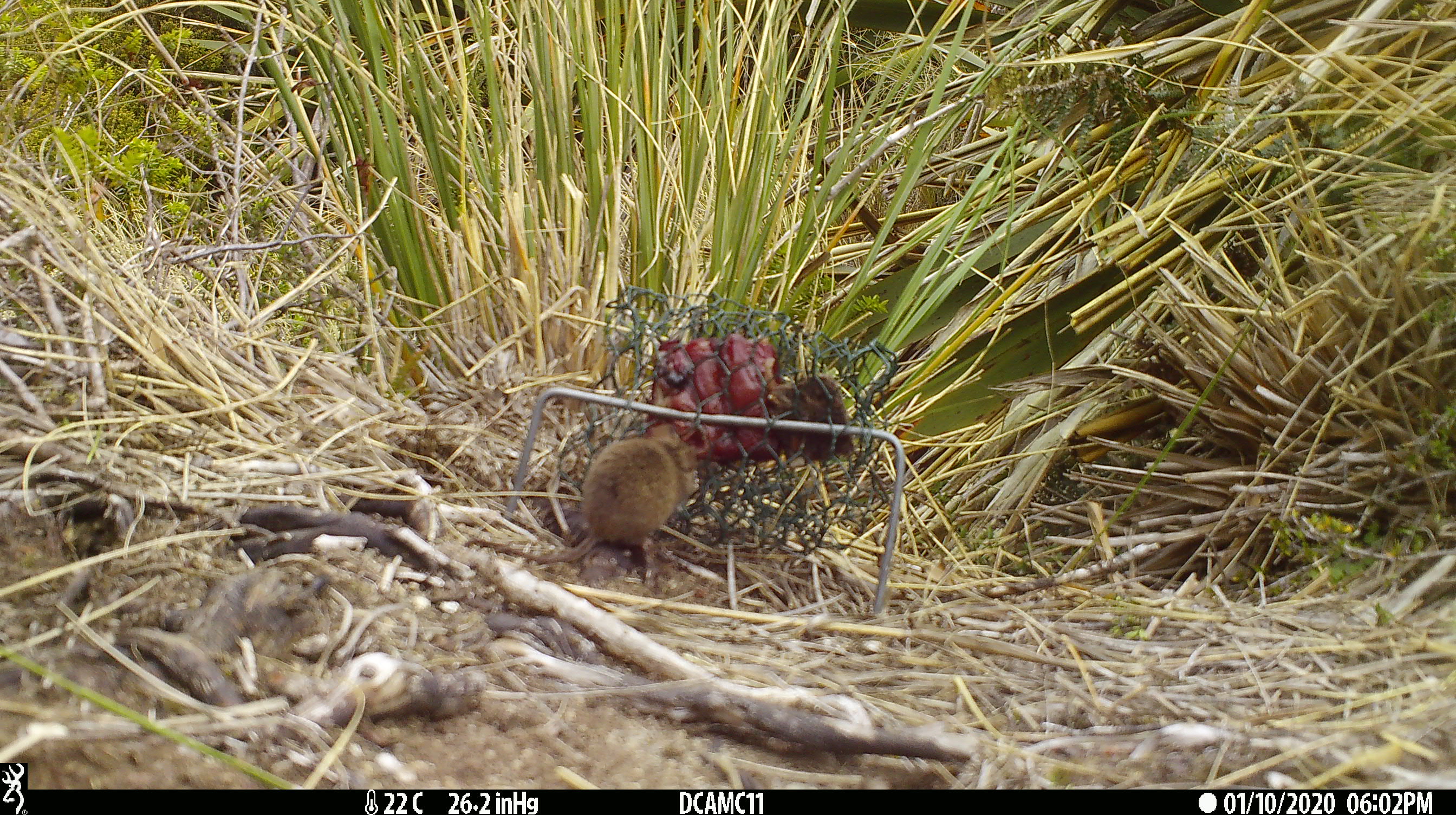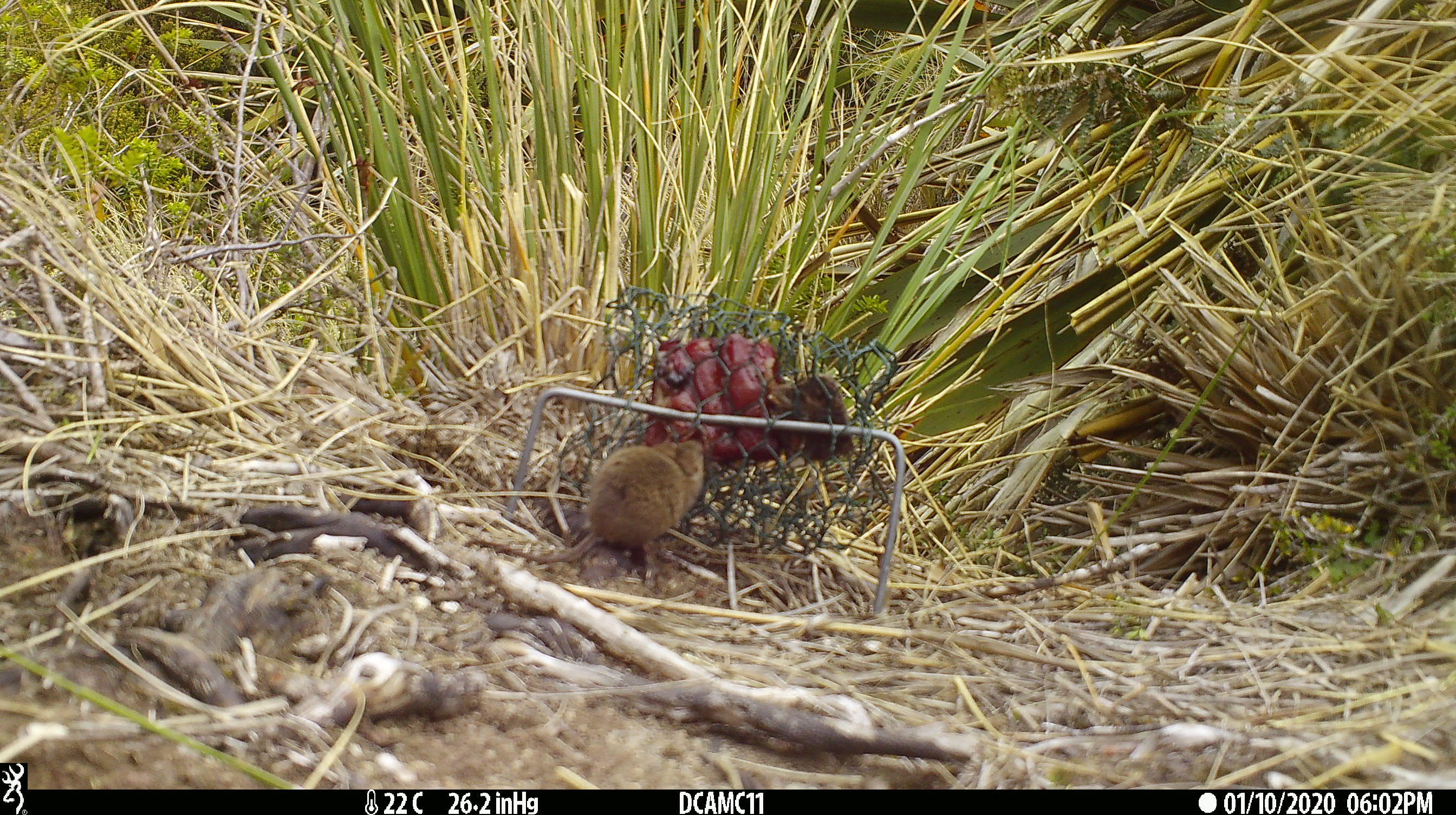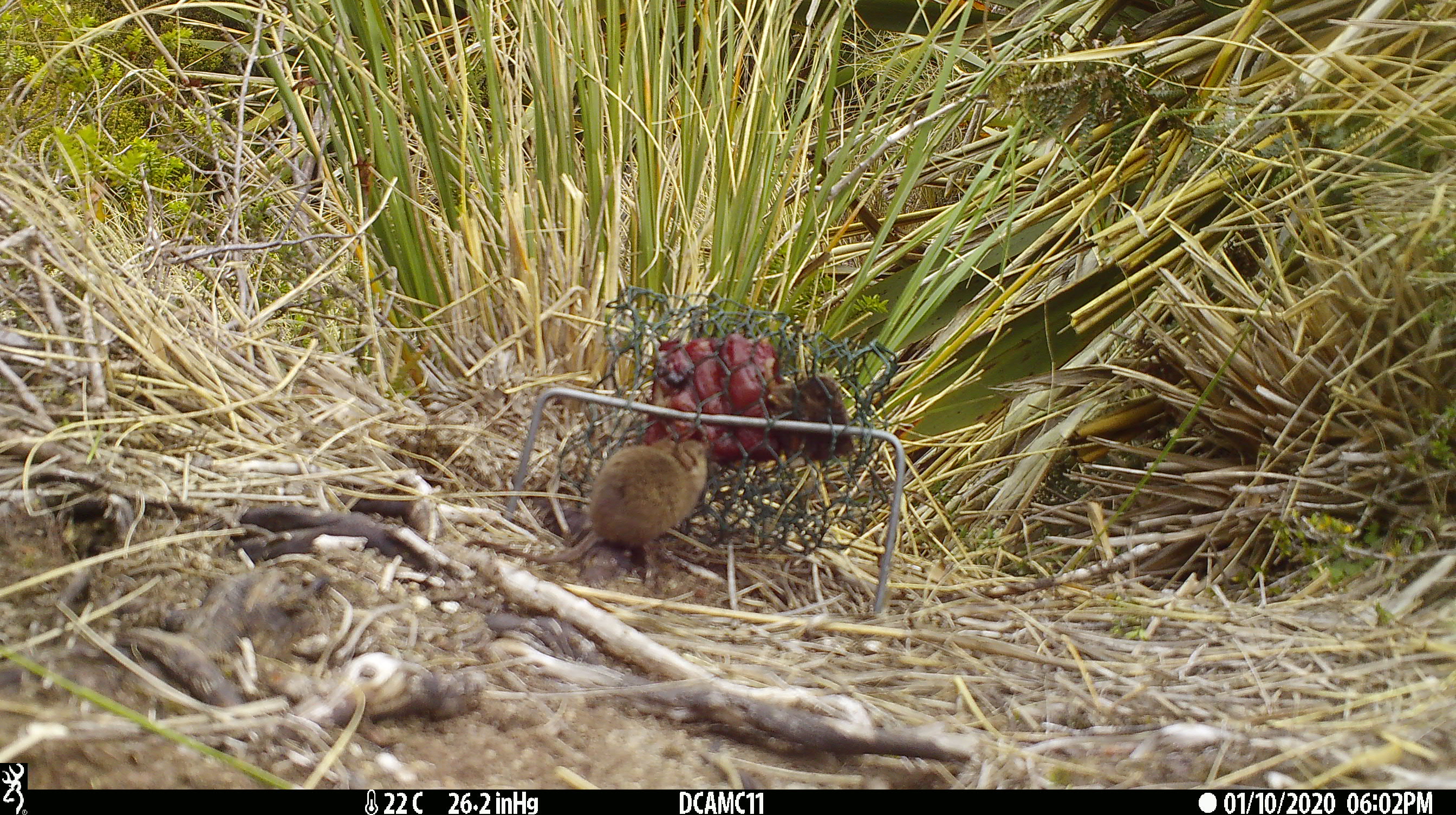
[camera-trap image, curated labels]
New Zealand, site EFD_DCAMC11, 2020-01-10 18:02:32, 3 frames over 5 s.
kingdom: Animalia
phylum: Chordata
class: Mammalia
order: Rodentia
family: Muridae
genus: Mus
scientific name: Mus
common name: mouse